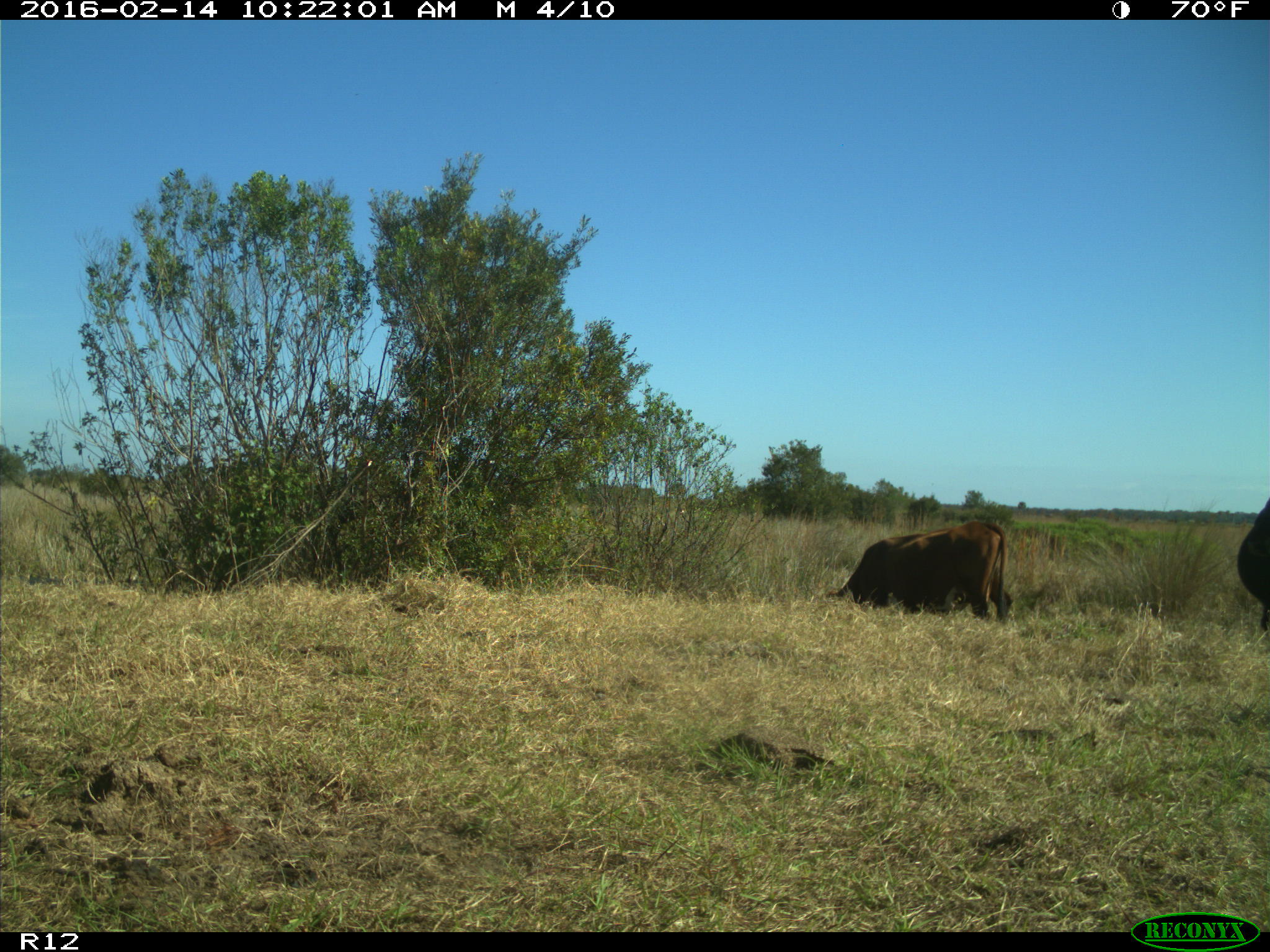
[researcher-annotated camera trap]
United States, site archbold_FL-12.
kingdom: Animalia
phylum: Chordata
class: Mammalia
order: Artiodactyla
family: Bovidae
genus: Bos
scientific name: Bos taurus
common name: domestic cow